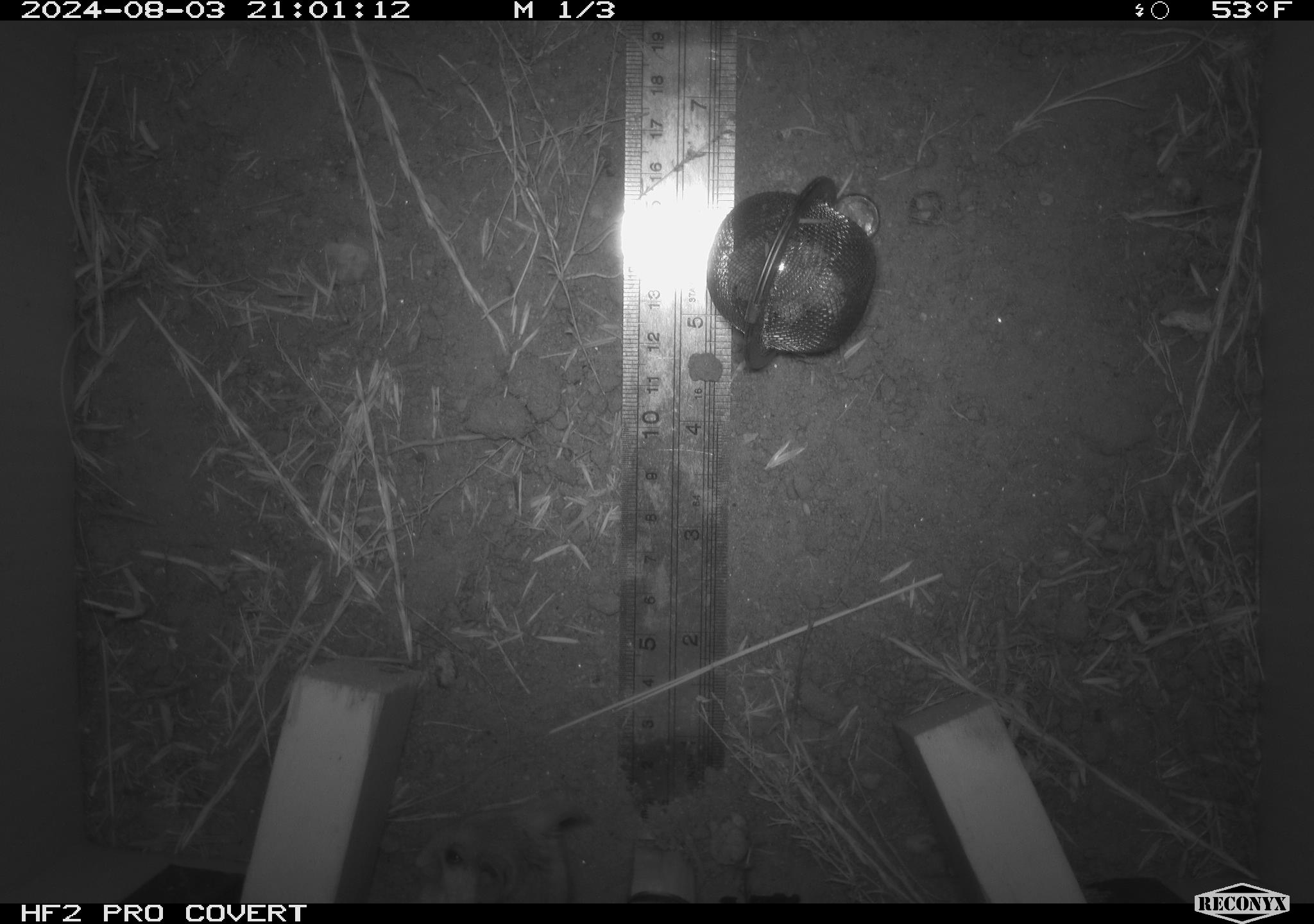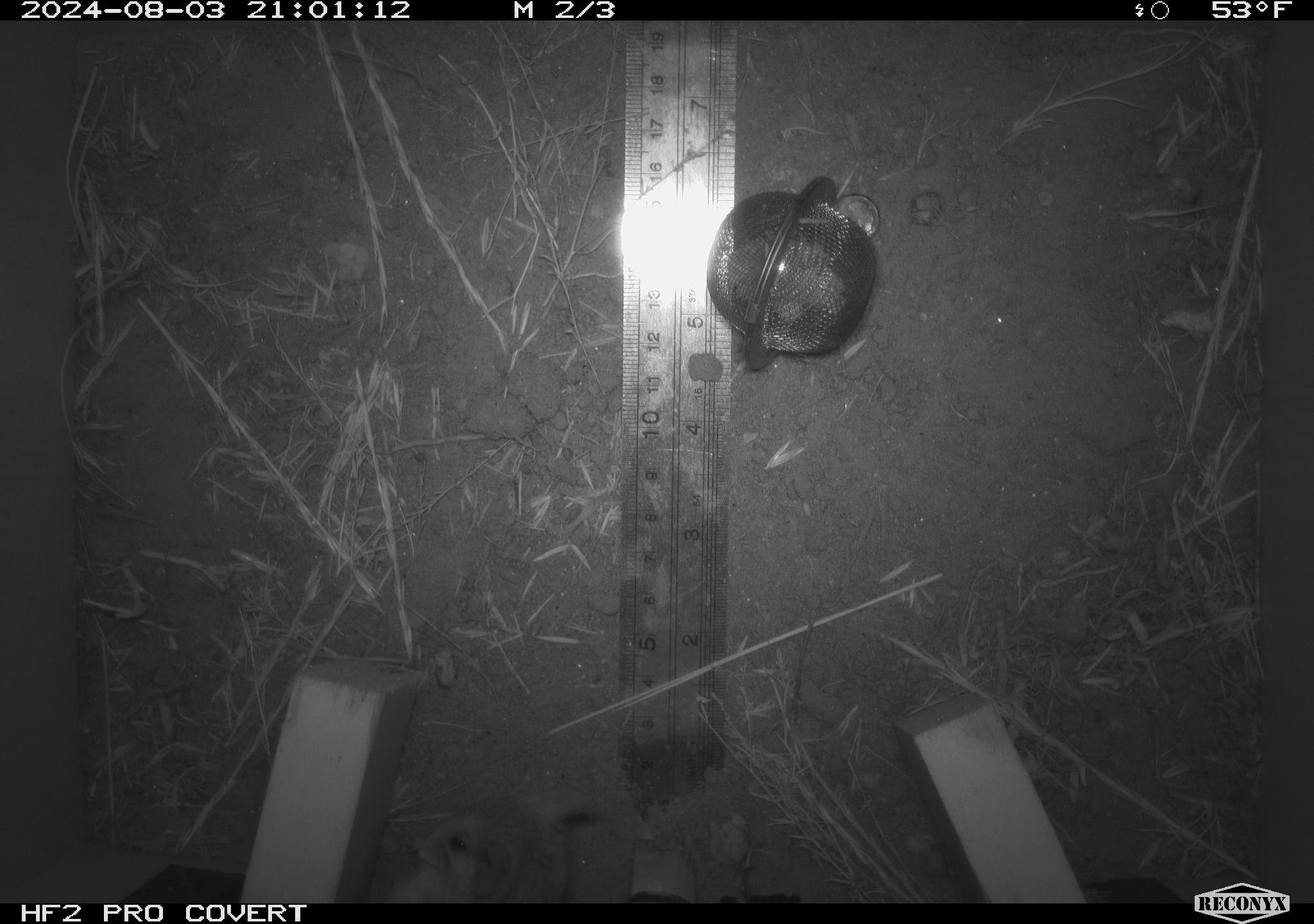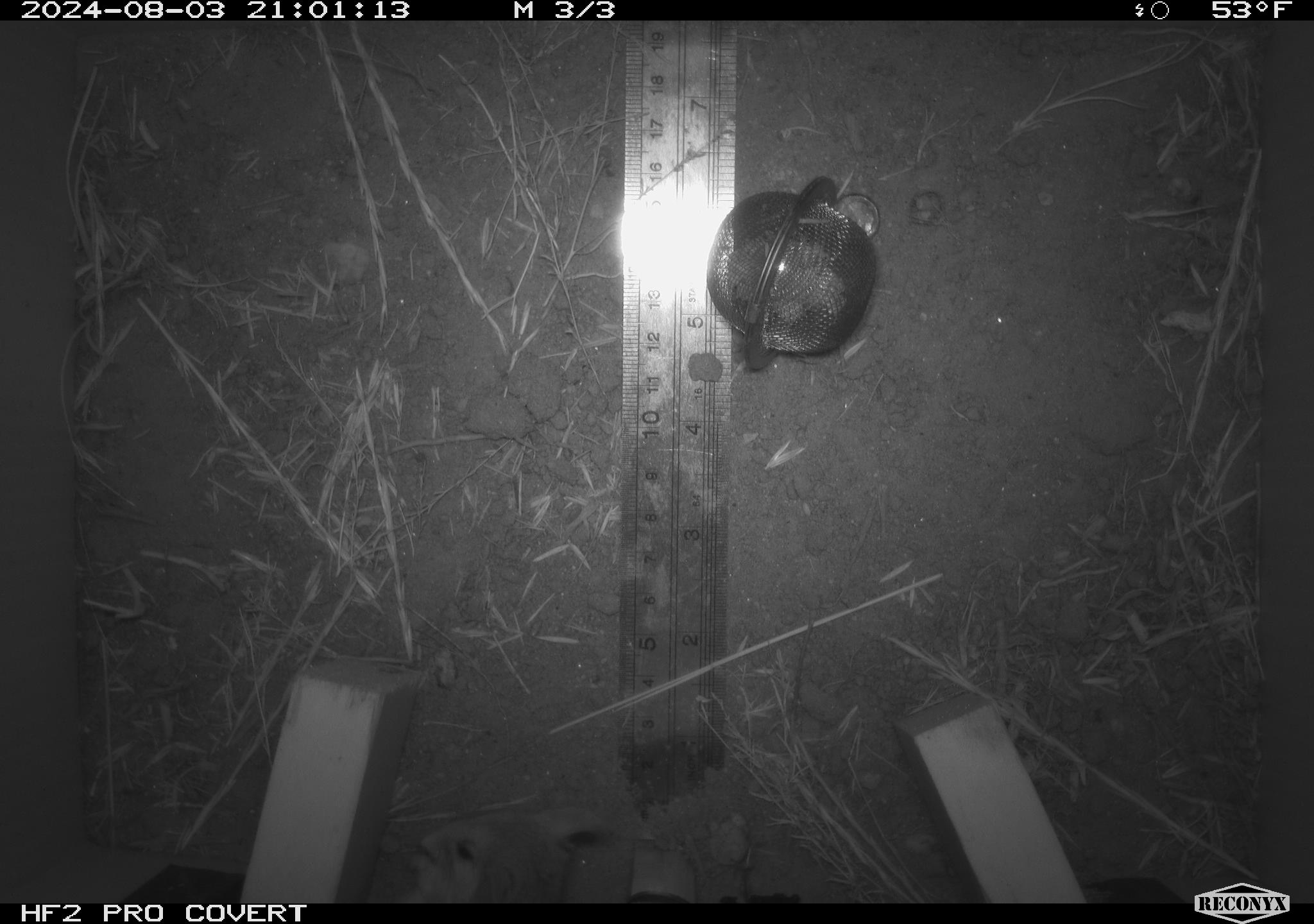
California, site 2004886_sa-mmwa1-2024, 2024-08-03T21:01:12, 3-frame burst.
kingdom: Animalia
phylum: Chordata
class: Mammalia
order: Rodentia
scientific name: Rodentia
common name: mouse species